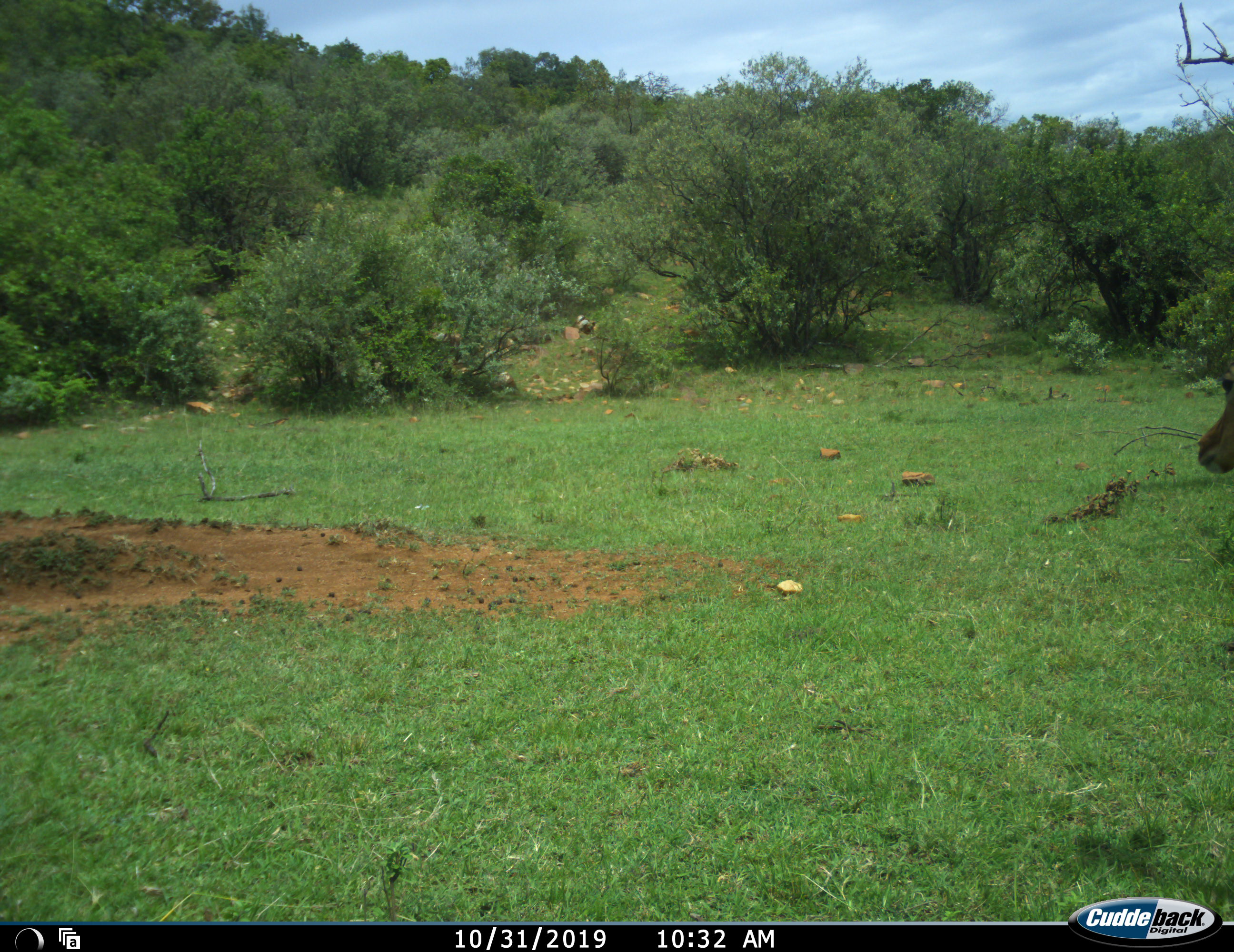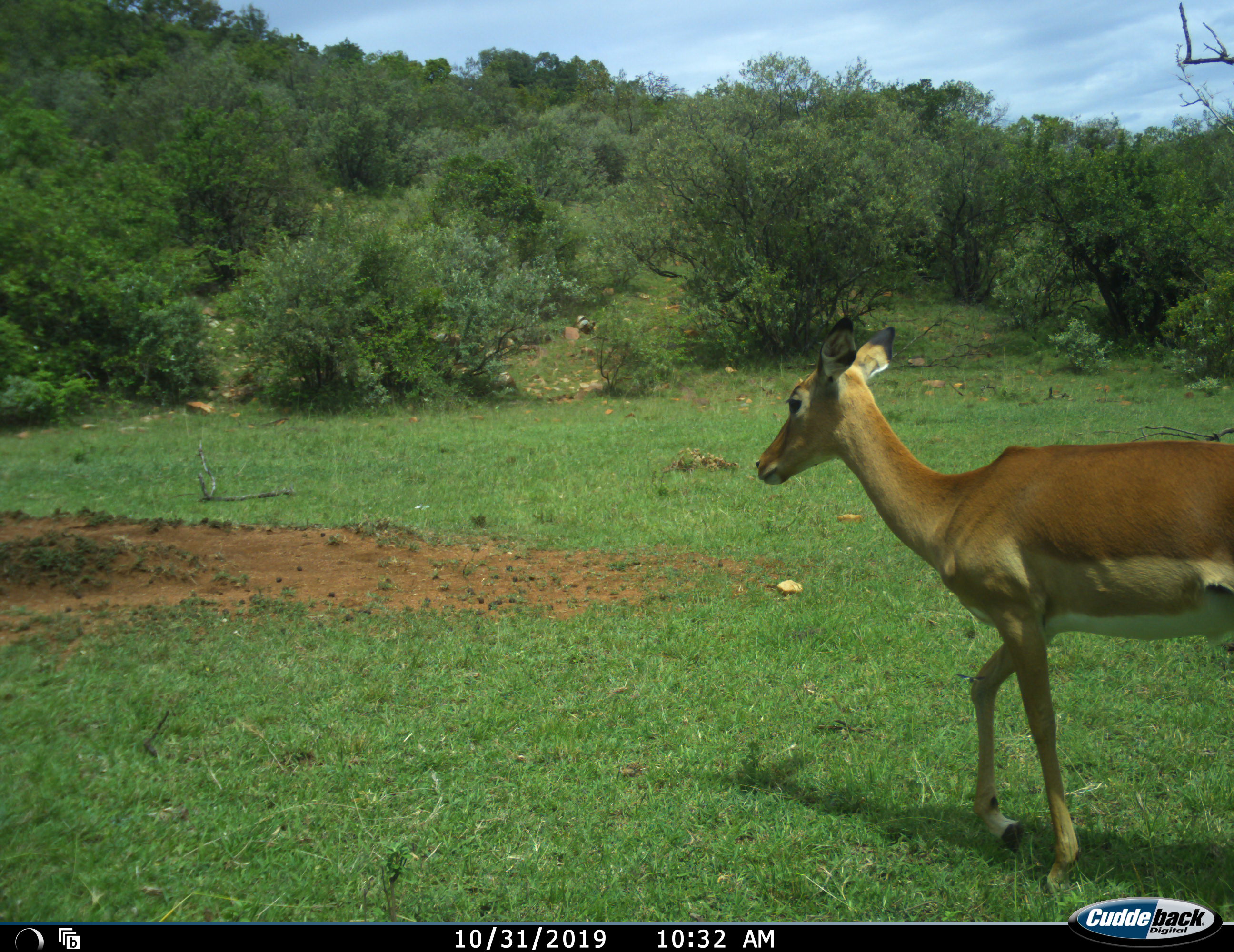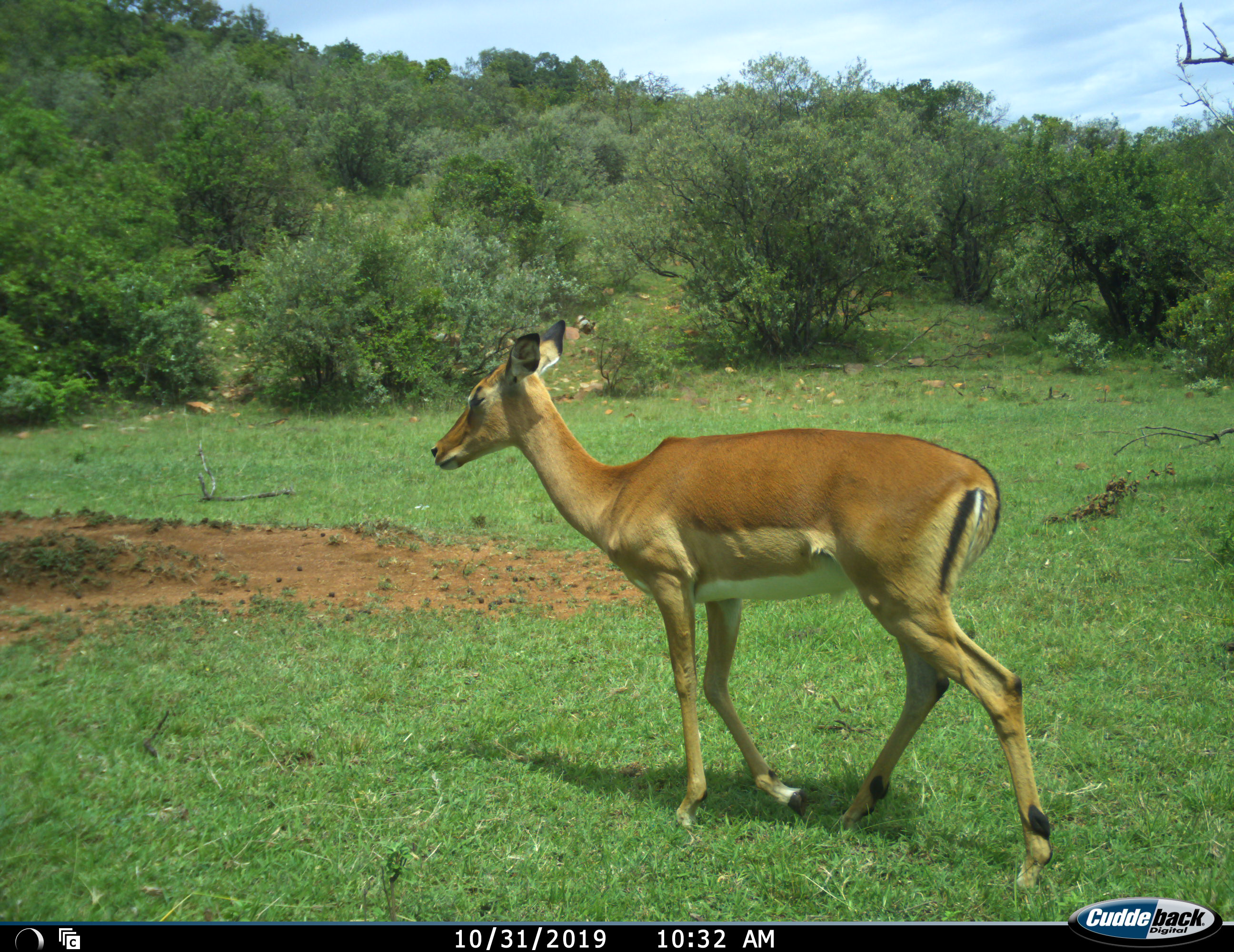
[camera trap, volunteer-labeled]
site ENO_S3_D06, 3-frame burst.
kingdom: Animalia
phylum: Chordata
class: Mammalia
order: Artiodactyla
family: Bovidae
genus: Aepyceros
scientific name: Aepyceros melampus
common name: impala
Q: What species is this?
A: Impala (Aepyceros melampus).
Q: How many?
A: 1.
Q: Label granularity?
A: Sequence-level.